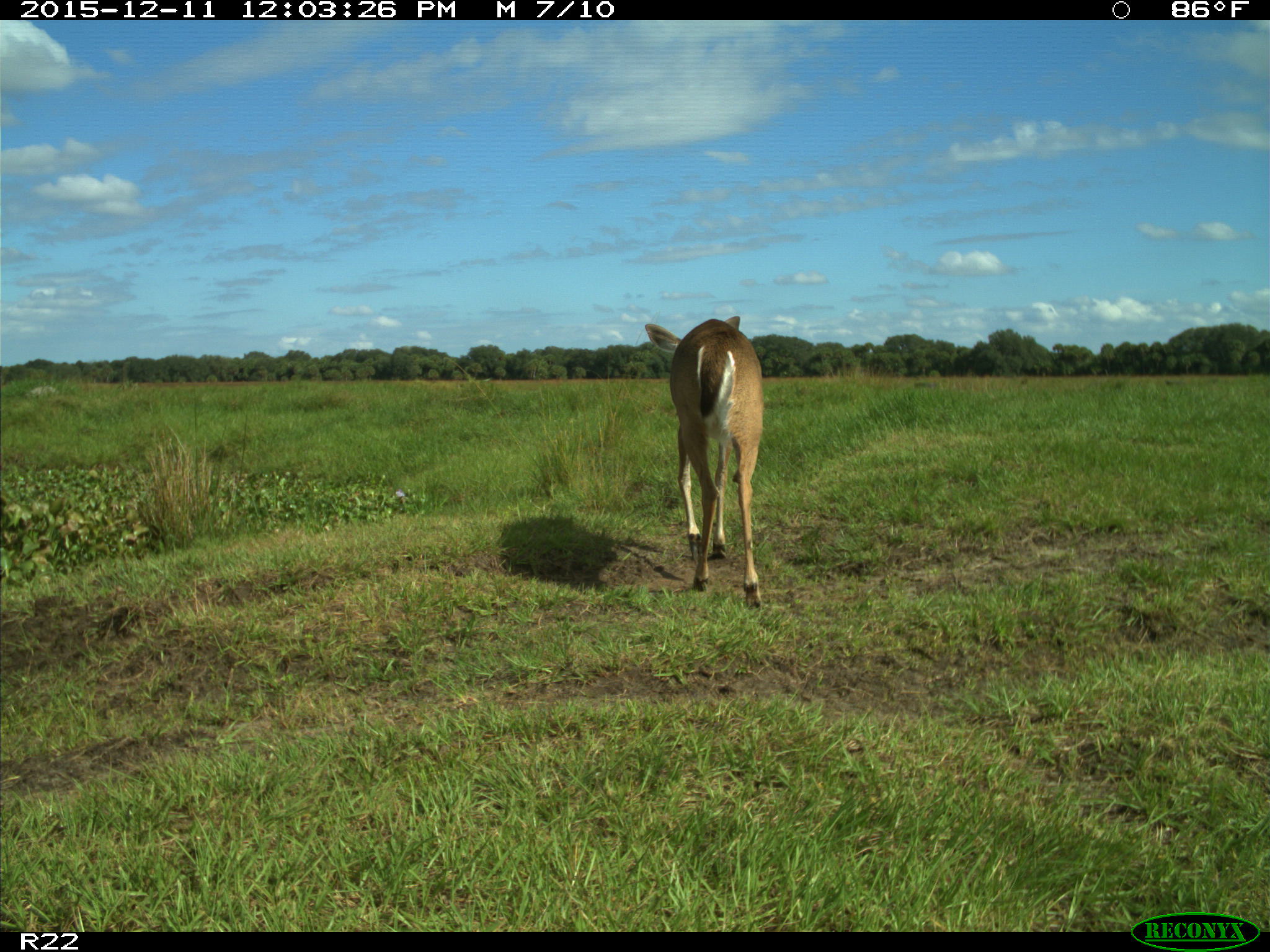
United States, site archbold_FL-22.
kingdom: Animalia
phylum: Chordata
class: Mammalia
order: Artiodactyla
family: Cervidae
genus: Odocoileus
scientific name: Odocoileus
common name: deer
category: unidentified deer